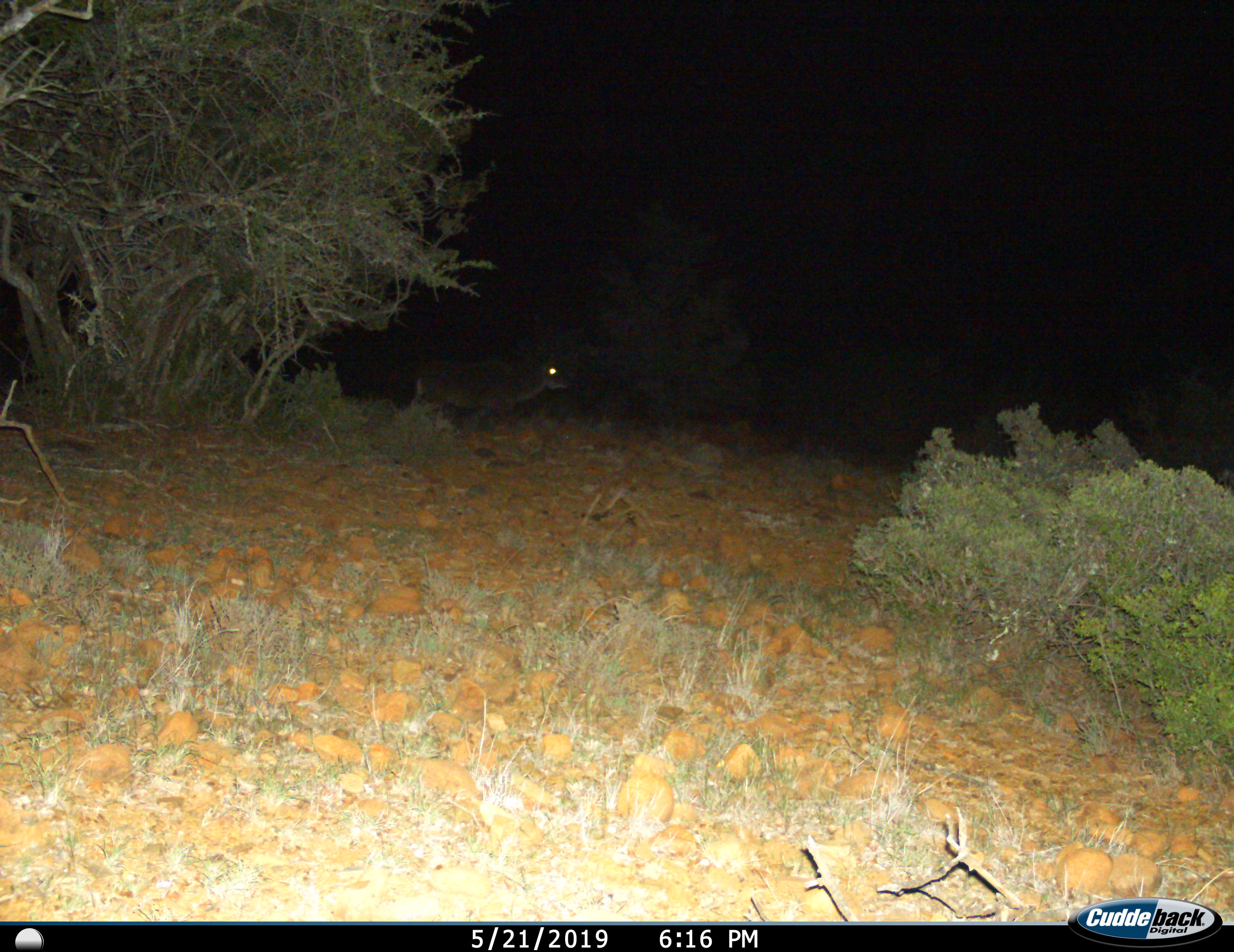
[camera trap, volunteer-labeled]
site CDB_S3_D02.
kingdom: Animalia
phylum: Chordata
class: Mammalia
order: Artiodactyla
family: Bovidae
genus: Tragelaphus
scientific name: Tragelaphus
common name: kudu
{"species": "kudu (Tragelaphus)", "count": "1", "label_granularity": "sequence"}